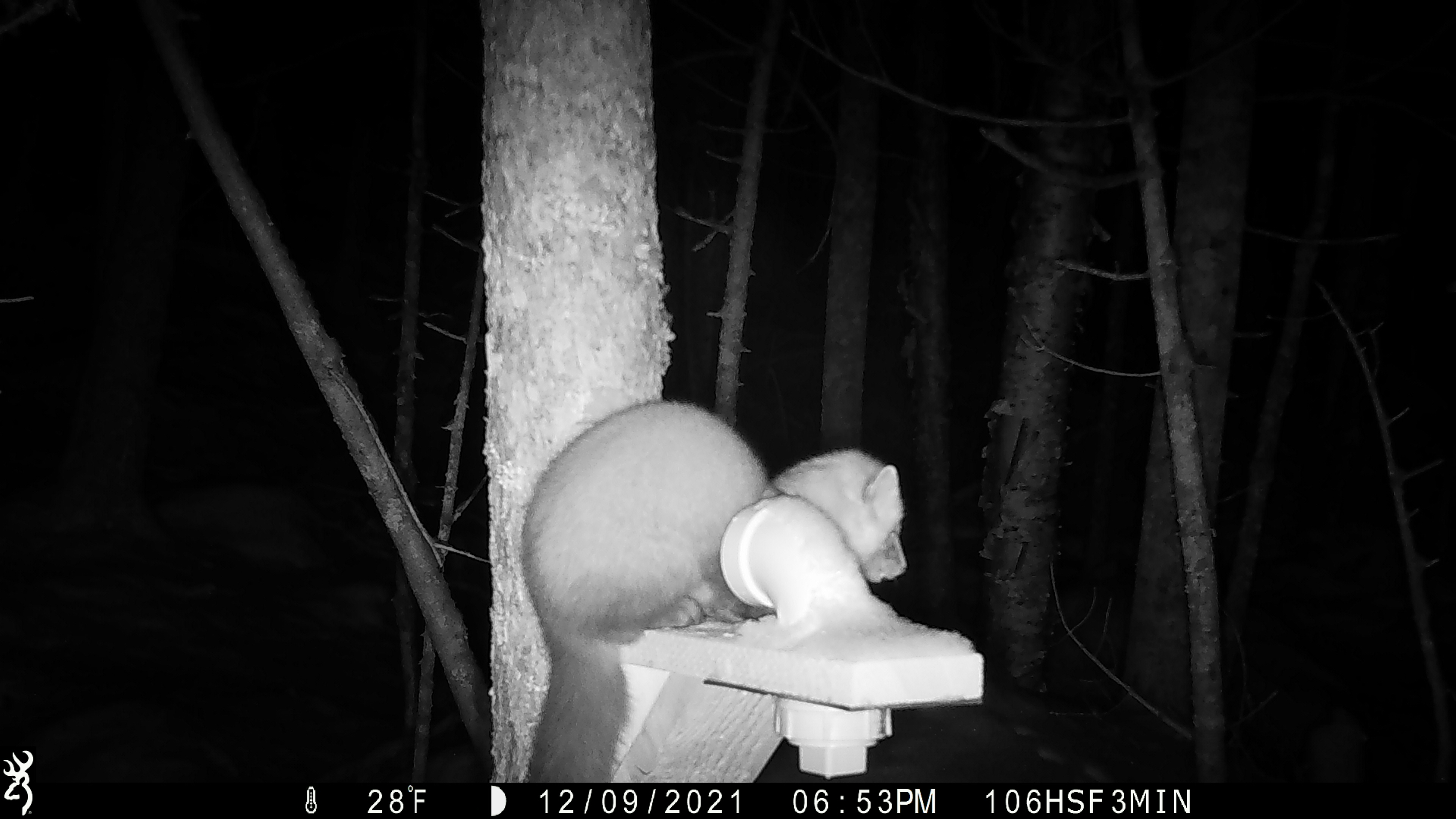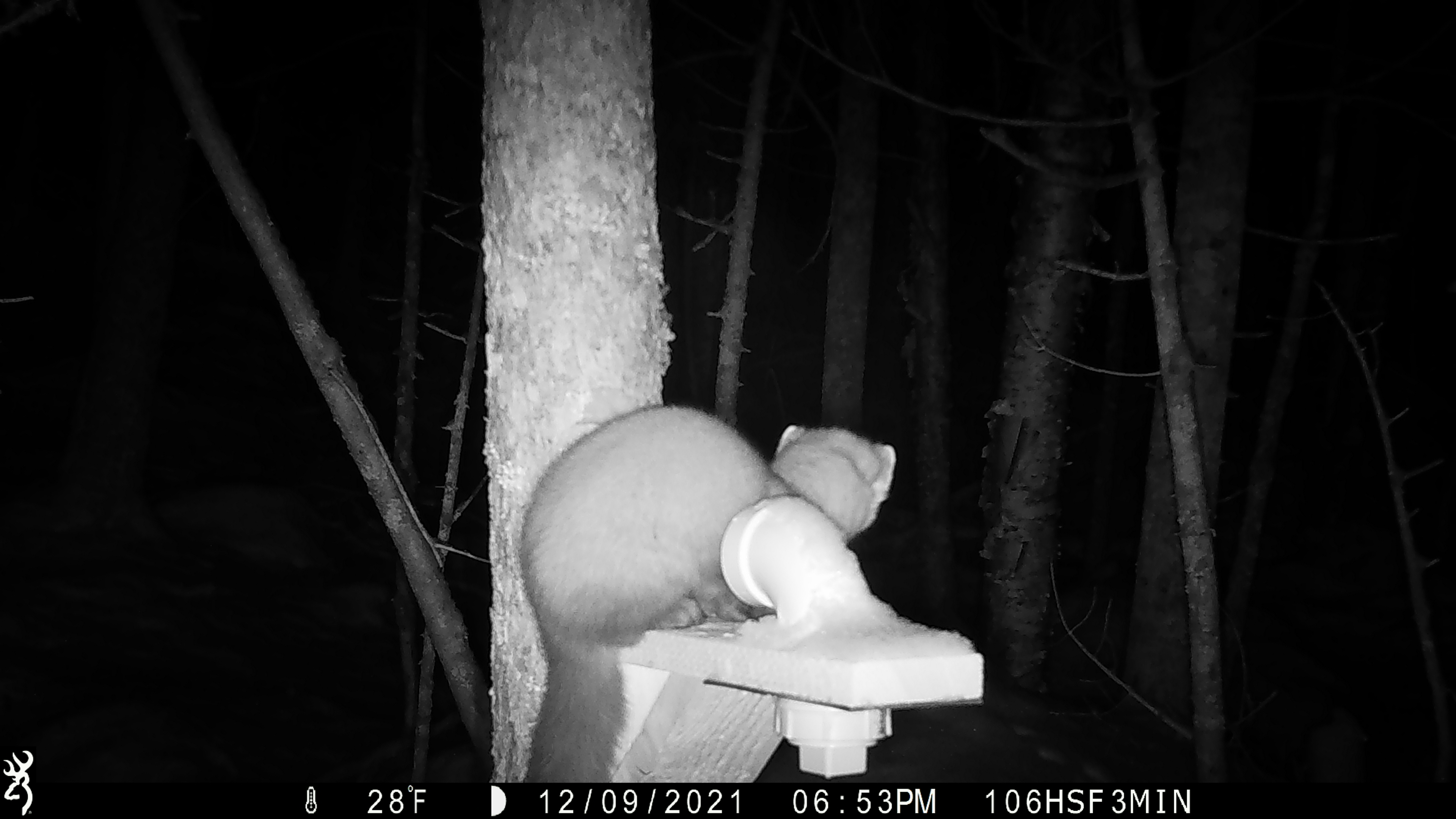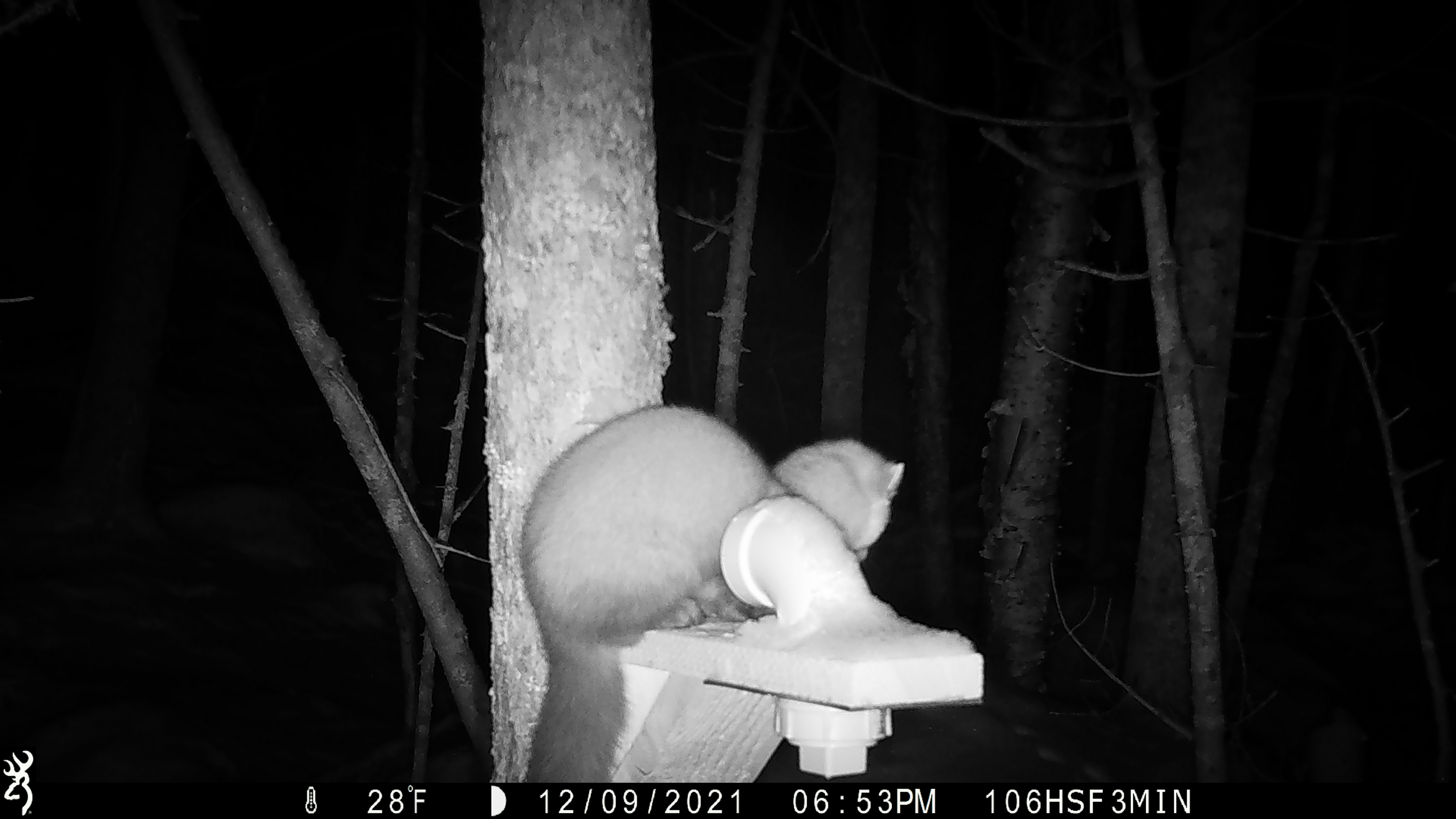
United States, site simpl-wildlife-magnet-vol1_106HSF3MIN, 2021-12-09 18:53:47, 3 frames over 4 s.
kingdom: Animalia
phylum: Chordata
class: Mammalia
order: Carnivora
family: Mustelidae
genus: Martes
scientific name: Martes americana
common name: american marten